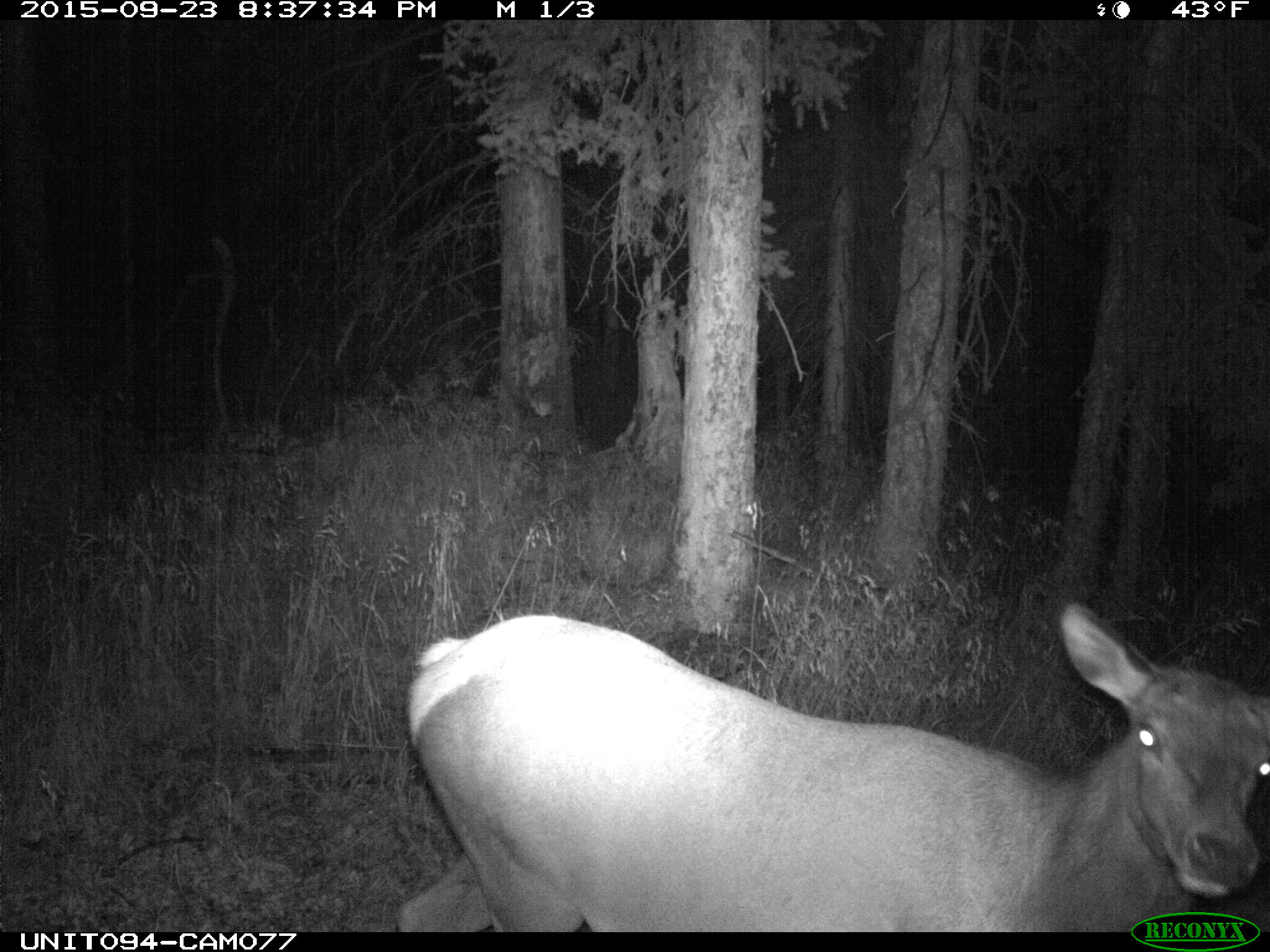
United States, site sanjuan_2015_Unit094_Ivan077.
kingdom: Animalia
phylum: Chordata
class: Mammalia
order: Artiodactyla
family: Cervidae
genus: Cervus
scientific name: Cervus elaphus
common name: red deer